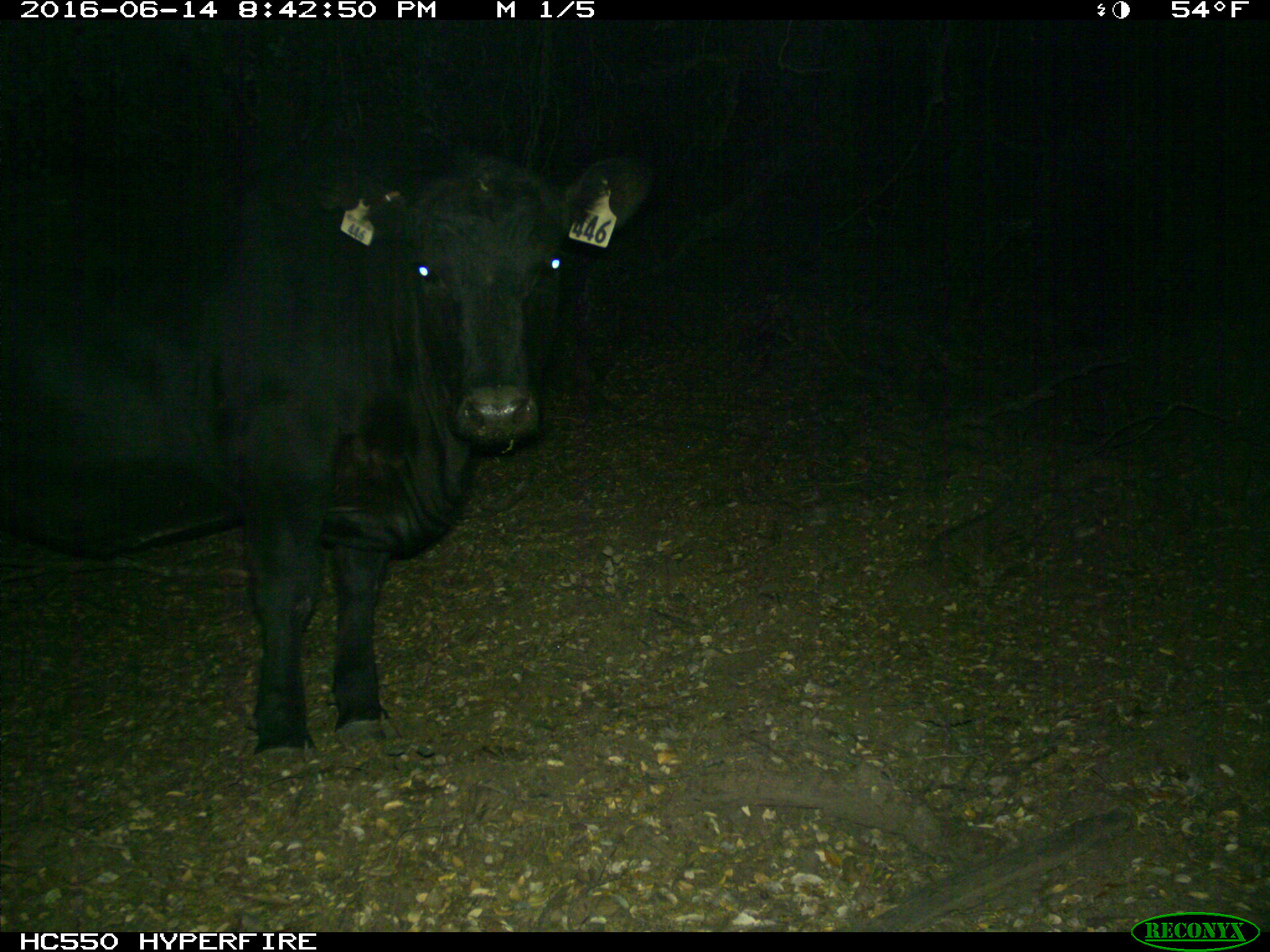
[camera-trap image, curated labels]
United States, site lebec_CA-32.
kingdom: Animalia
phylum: Chordata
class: Mammalia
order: Artiodactyla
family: Bovidae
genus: Bos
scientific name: Bos taurus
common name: domestic cow